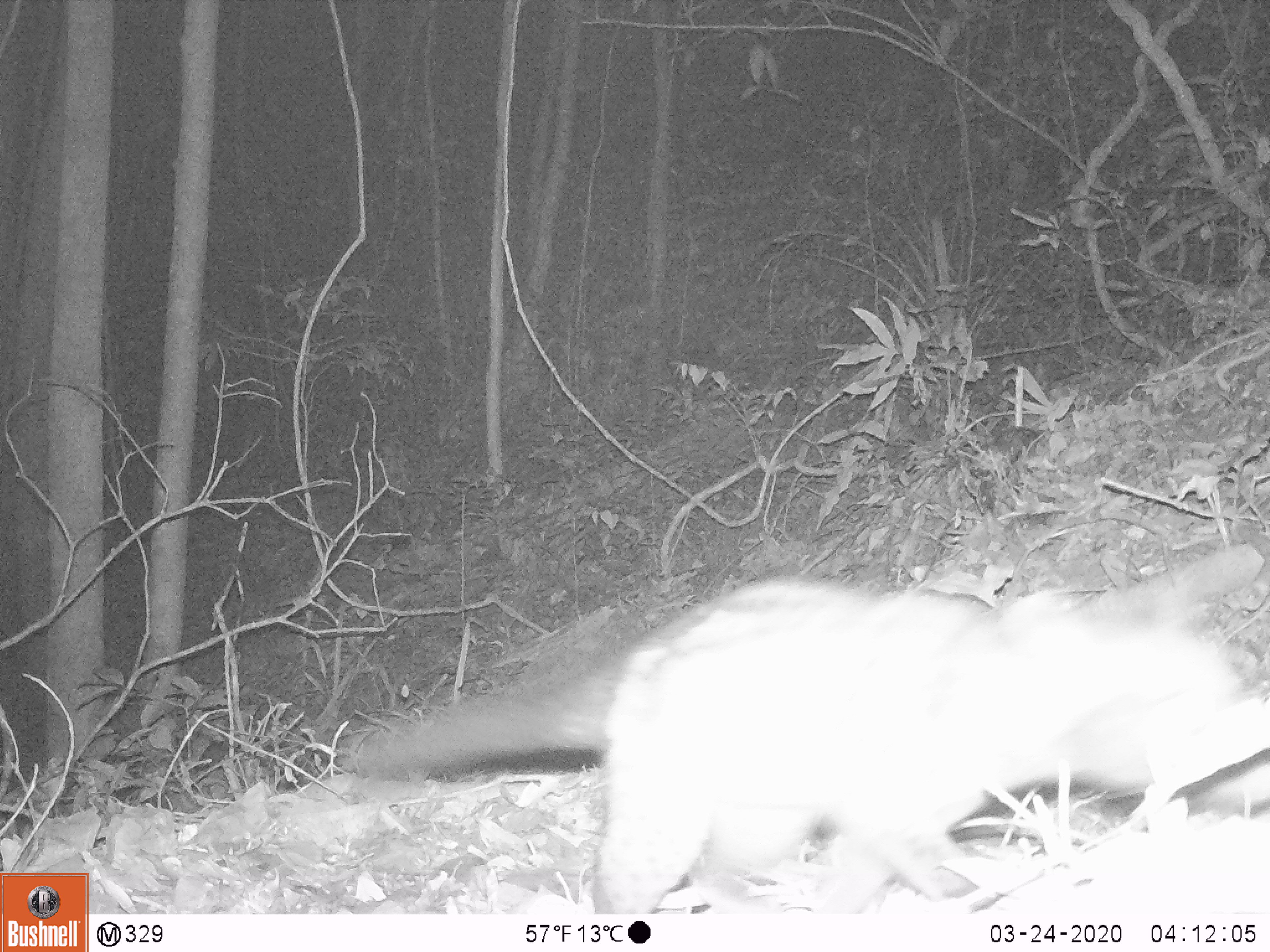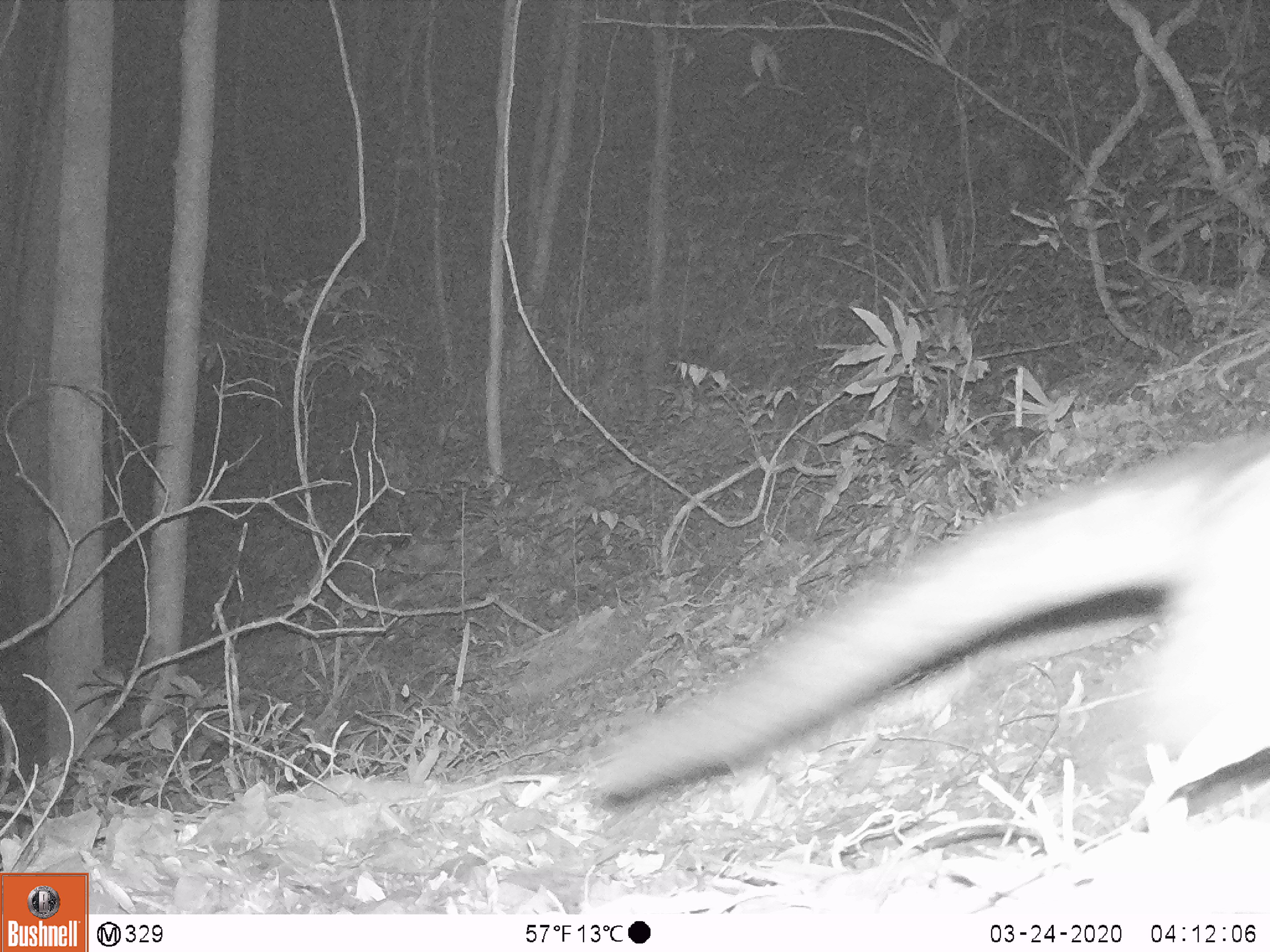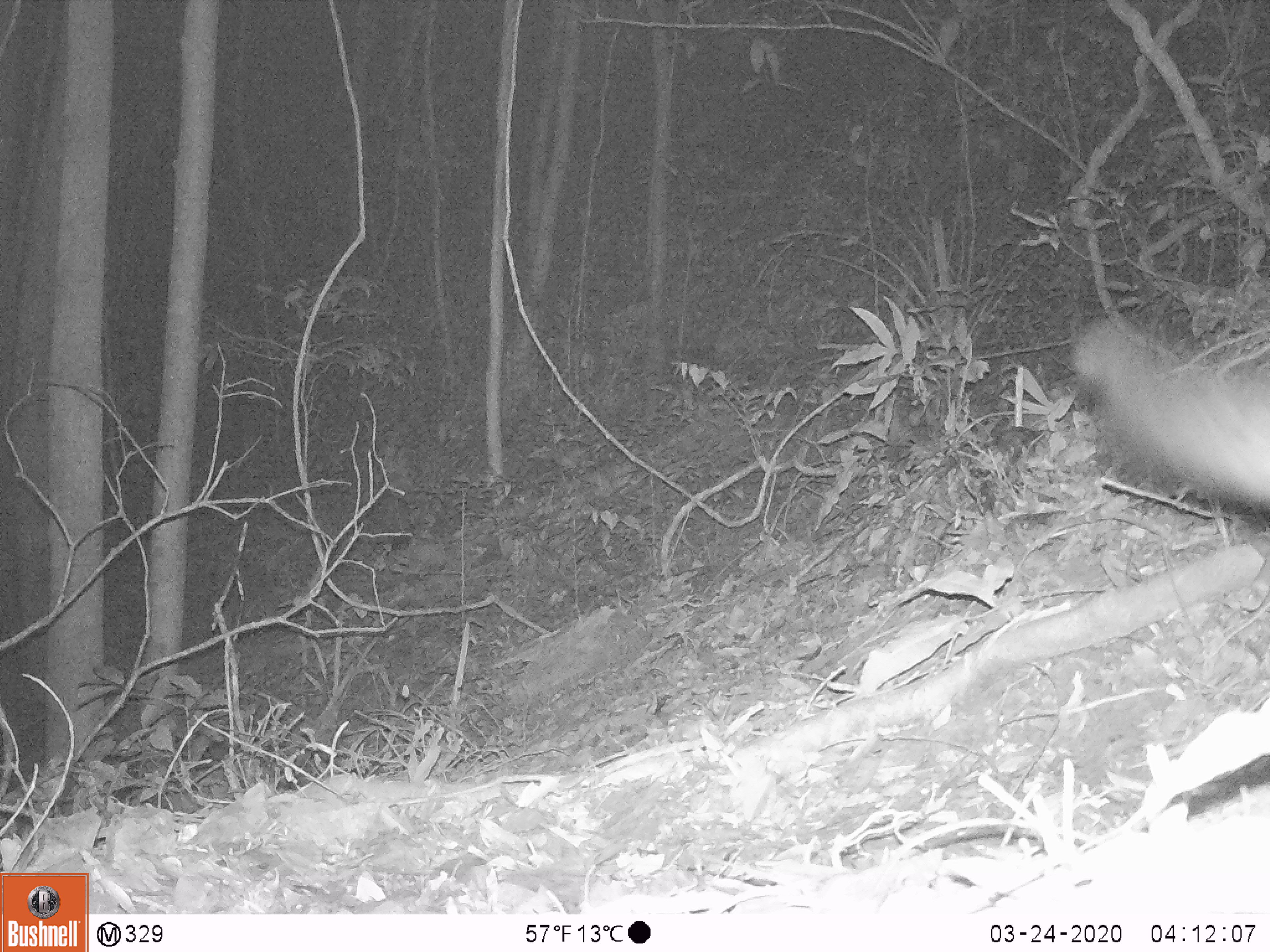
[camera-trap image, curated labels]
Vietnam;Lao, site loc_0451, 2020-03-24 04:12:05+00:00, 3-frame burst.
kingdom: Animalia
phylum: Chordata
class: Mammalia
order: Carnivora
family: Viverridae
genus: Paradoxurus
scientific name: Paradoxurus hermaphroditus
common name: common palm civet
Common palm civet (Paradoxurus hermaphroditus). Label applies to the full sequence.